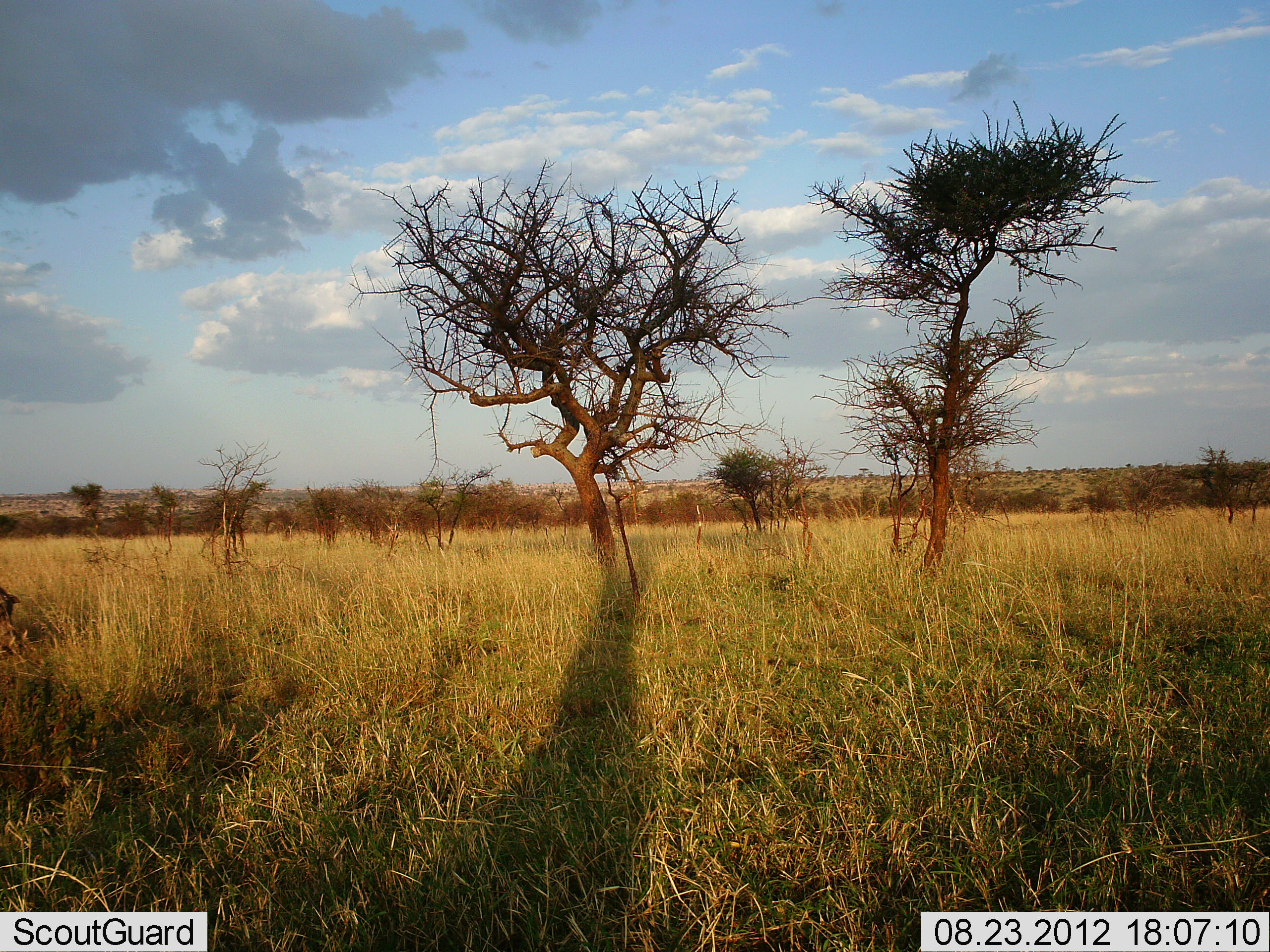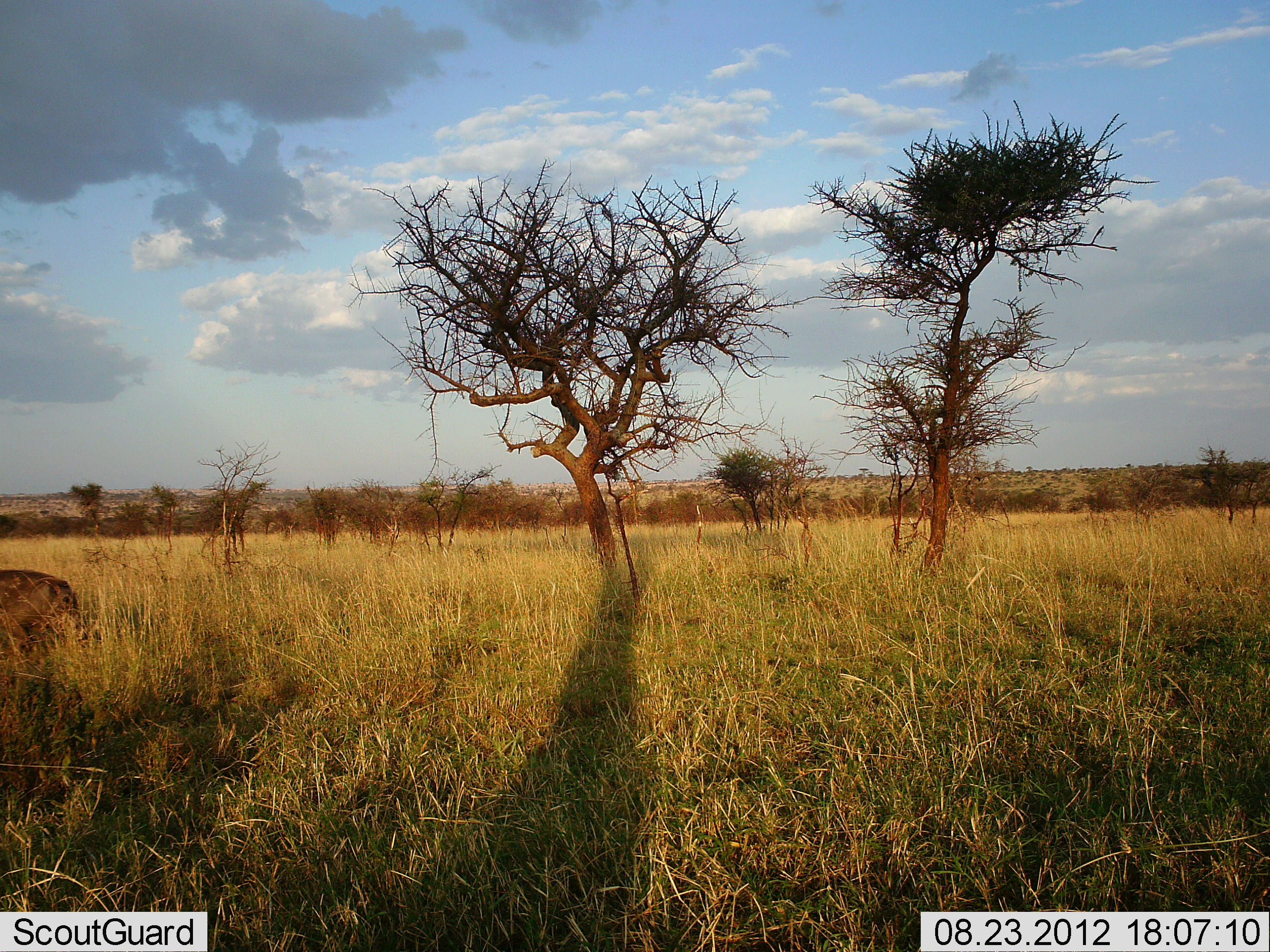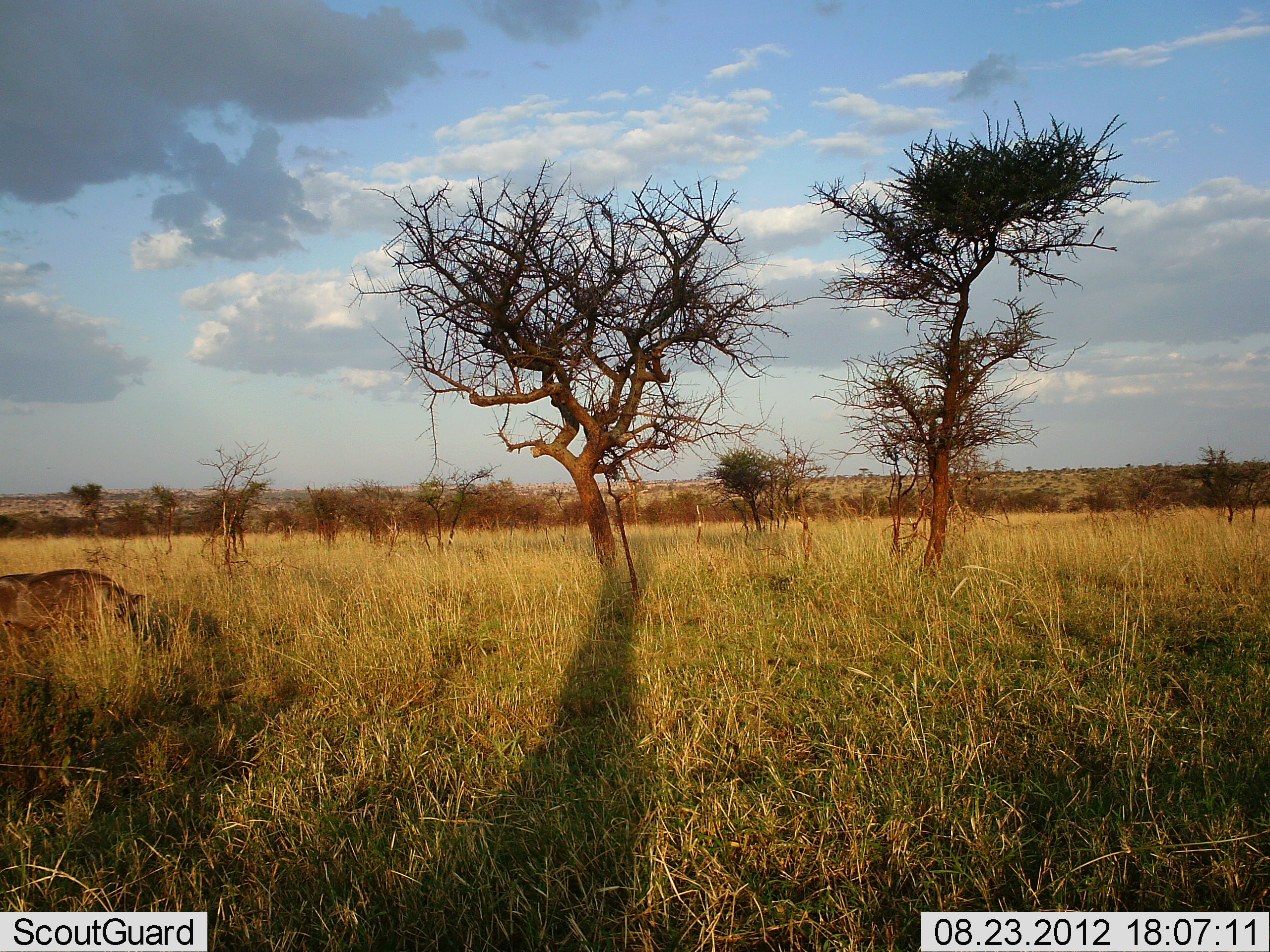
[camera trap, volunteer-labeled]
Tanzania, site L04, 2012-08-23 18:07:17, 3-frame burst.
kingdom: Animalia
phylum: Chordata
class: Mammalia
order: Artiodactyla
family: Suidae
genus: Phacochoerus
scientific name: Phacochoerus africanus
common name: warthog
Warthog (Phacochoerus africanus), count 1. Behavior (volunteer vote fractions): standing 0%, resting 0%, moving 100%, interacting 0%. Young present (vote fraction): 0%. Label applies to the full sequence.